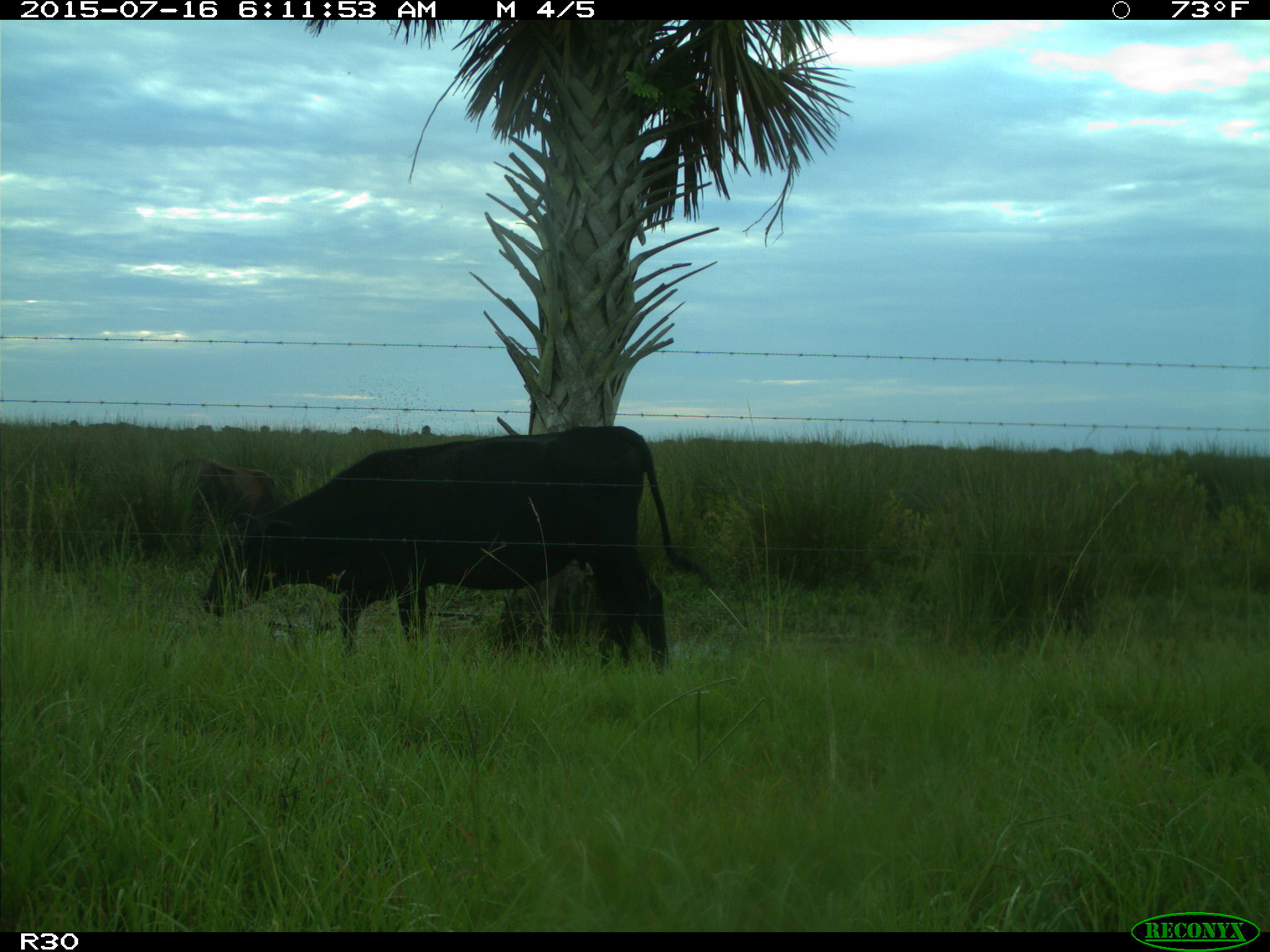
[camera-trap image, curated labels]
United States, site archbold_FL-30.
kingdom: Animalia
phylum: Chordata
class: Mammalia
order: Artiodactyla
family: Bovidae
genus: Bos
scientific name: Bos taurus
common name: domestic cow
Bos taurus (domestic cow).